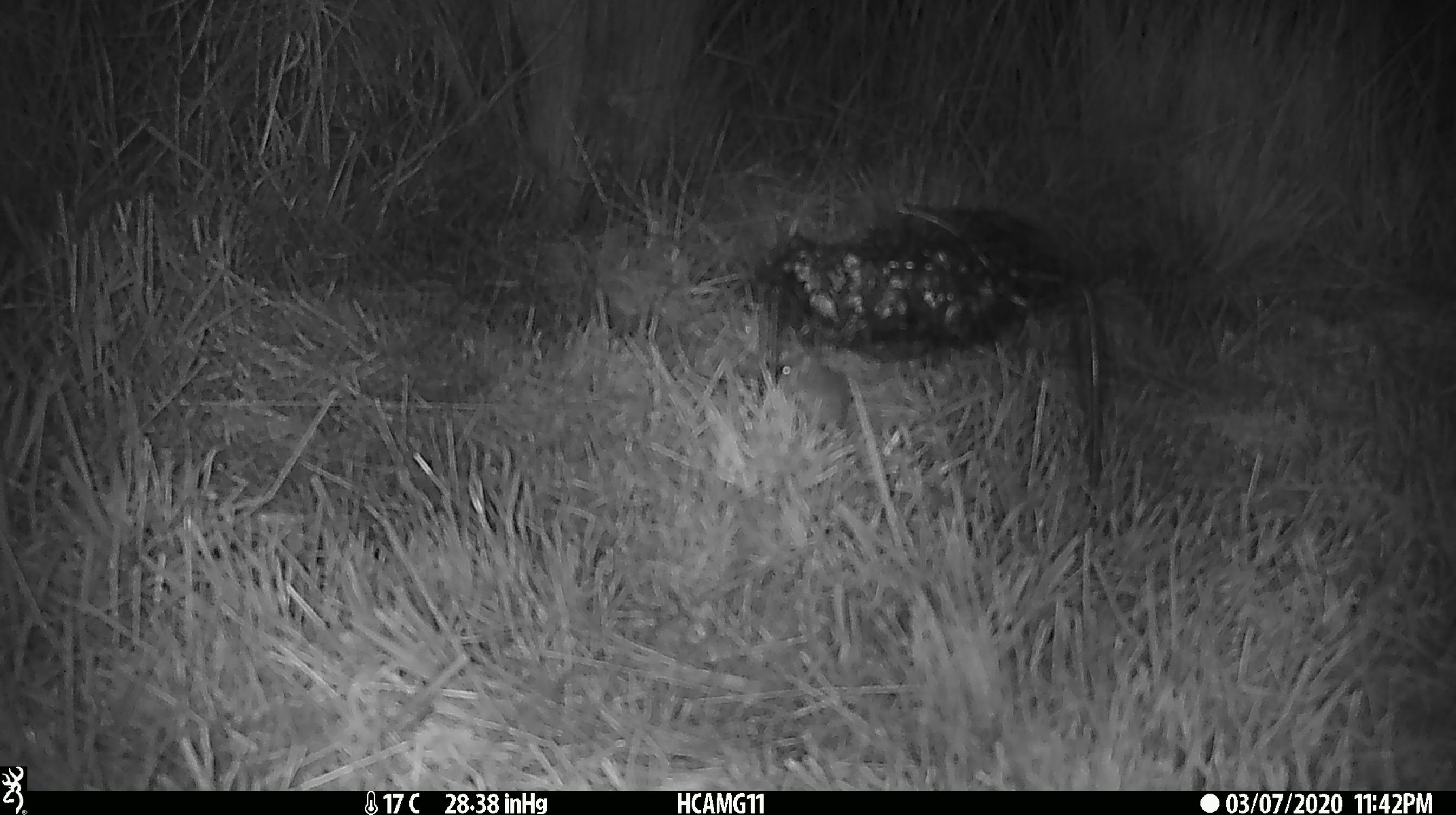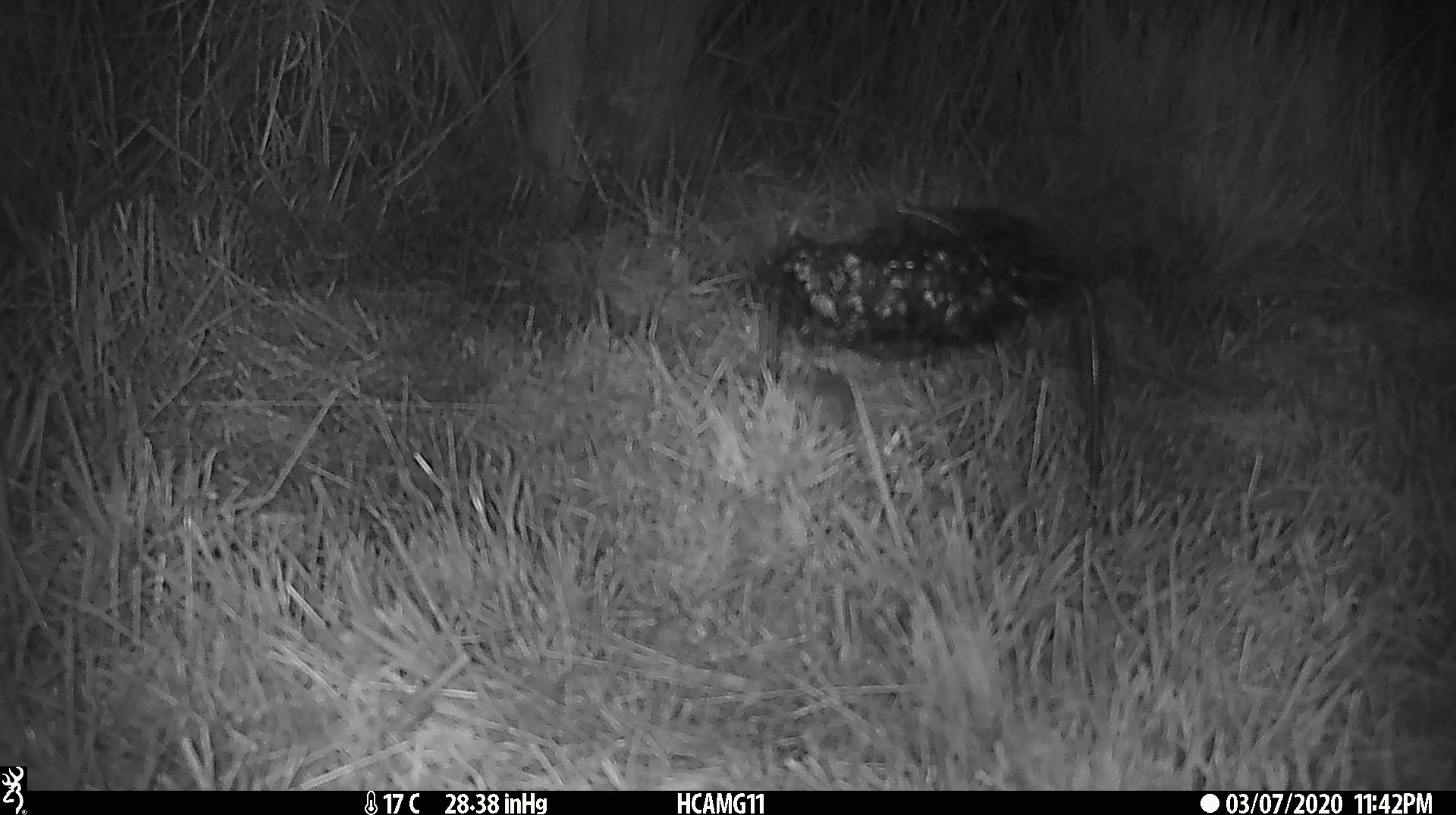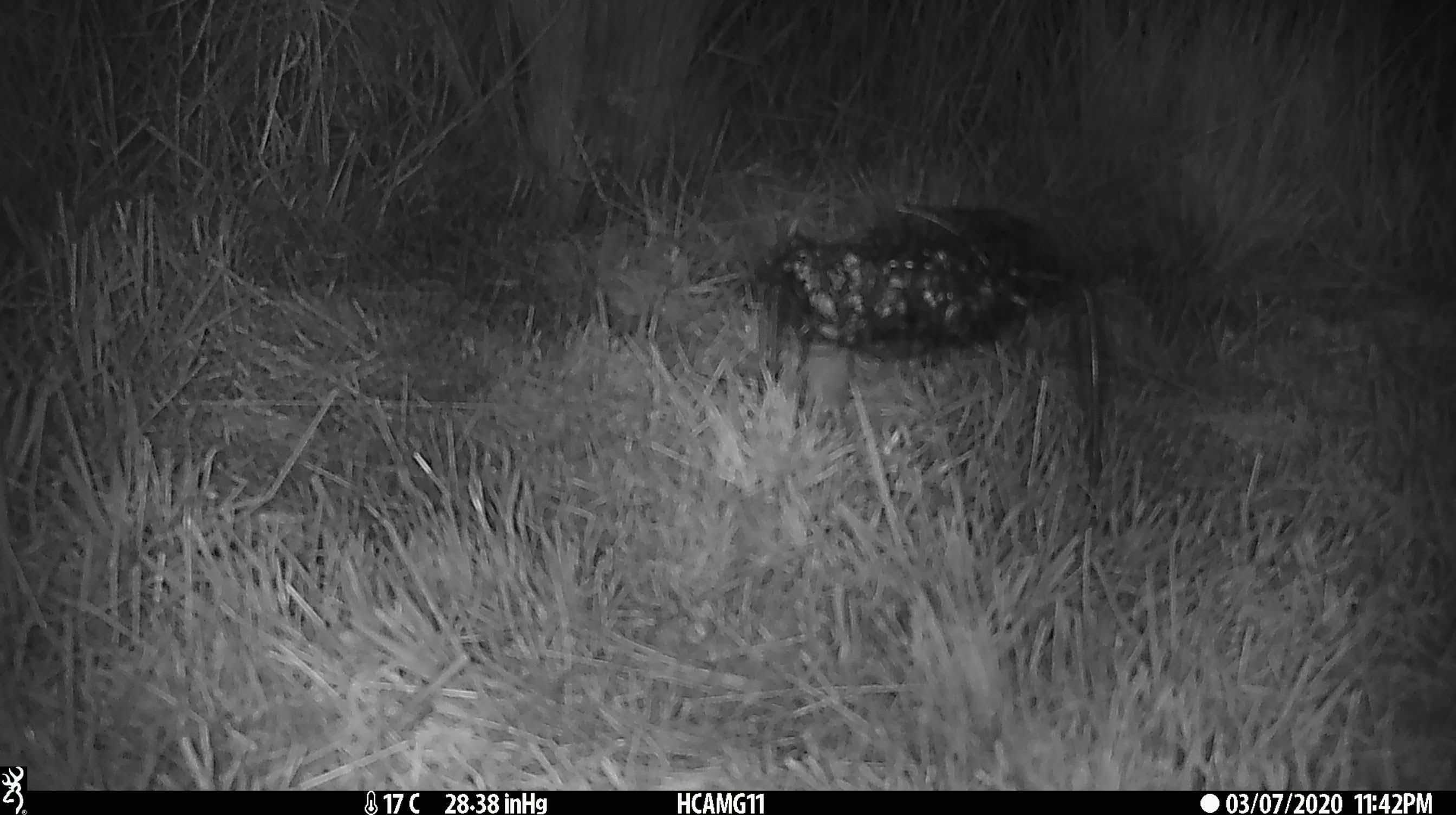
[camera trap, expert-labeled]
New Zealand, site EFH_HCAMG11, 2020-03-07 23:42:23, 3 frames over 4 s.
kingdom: Animalia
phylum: Chordata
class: Mammalia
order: Rodentia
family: Muridae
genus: Mus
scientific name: Mus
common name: mouse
Mouse (Mus).